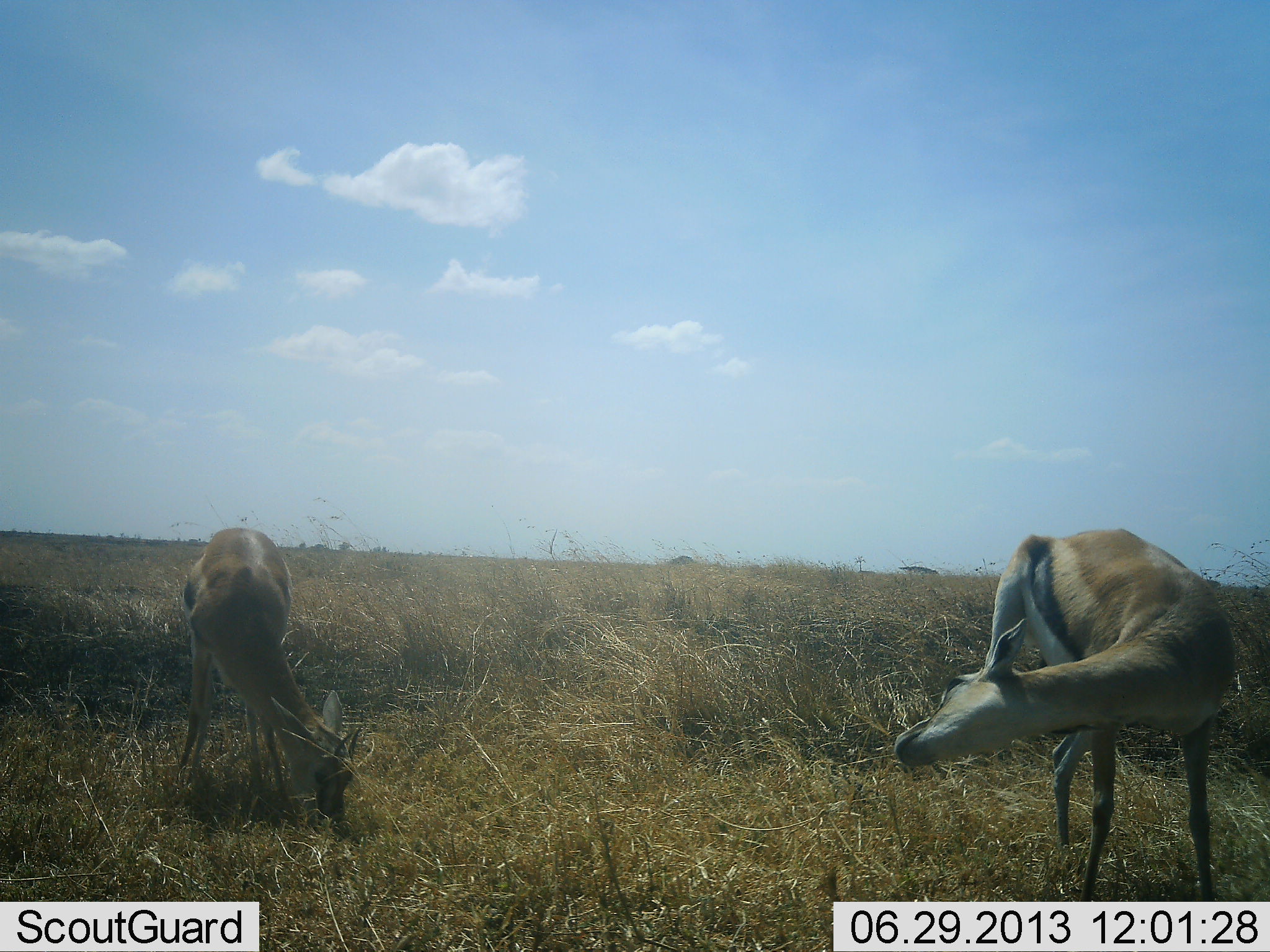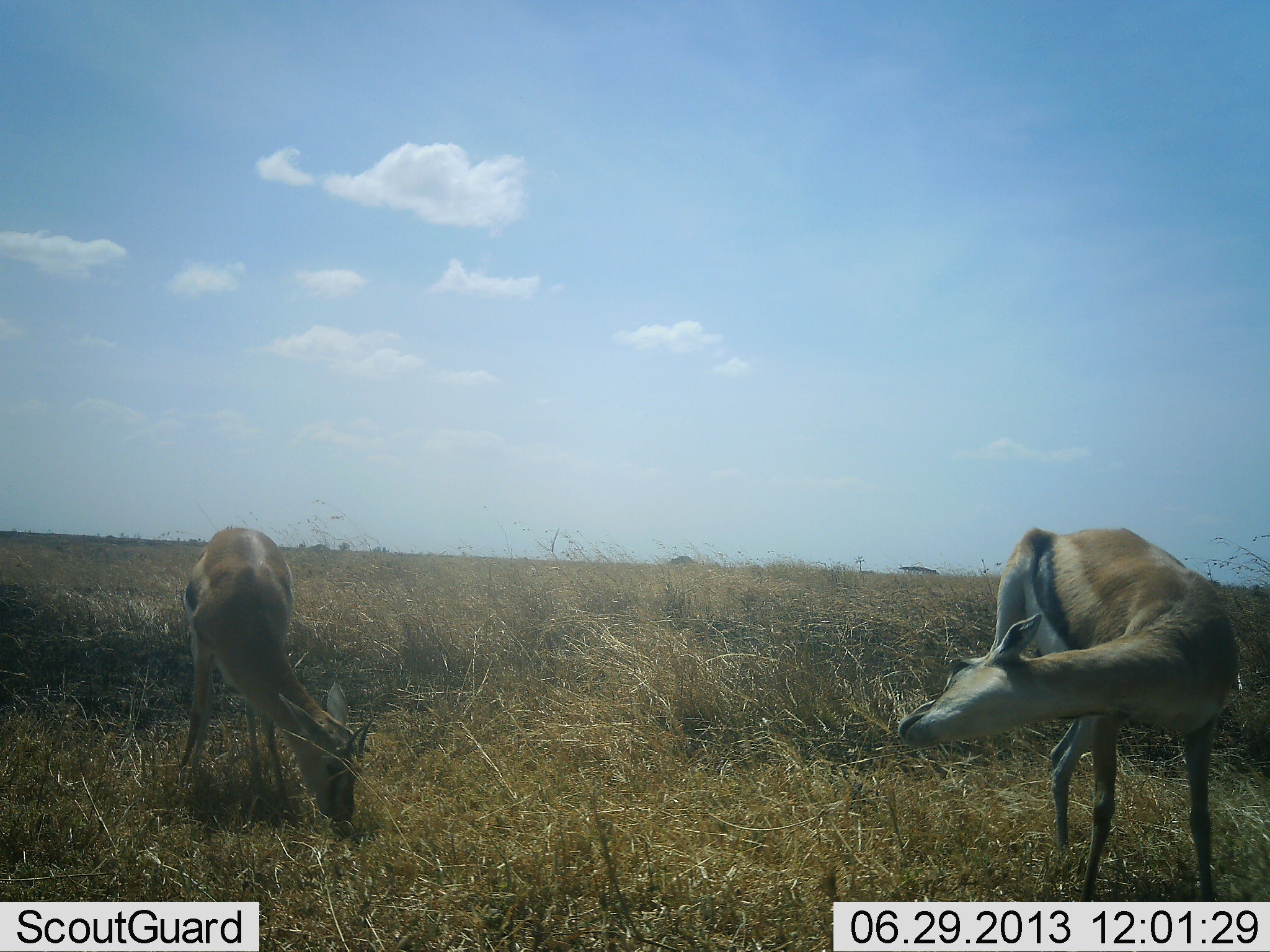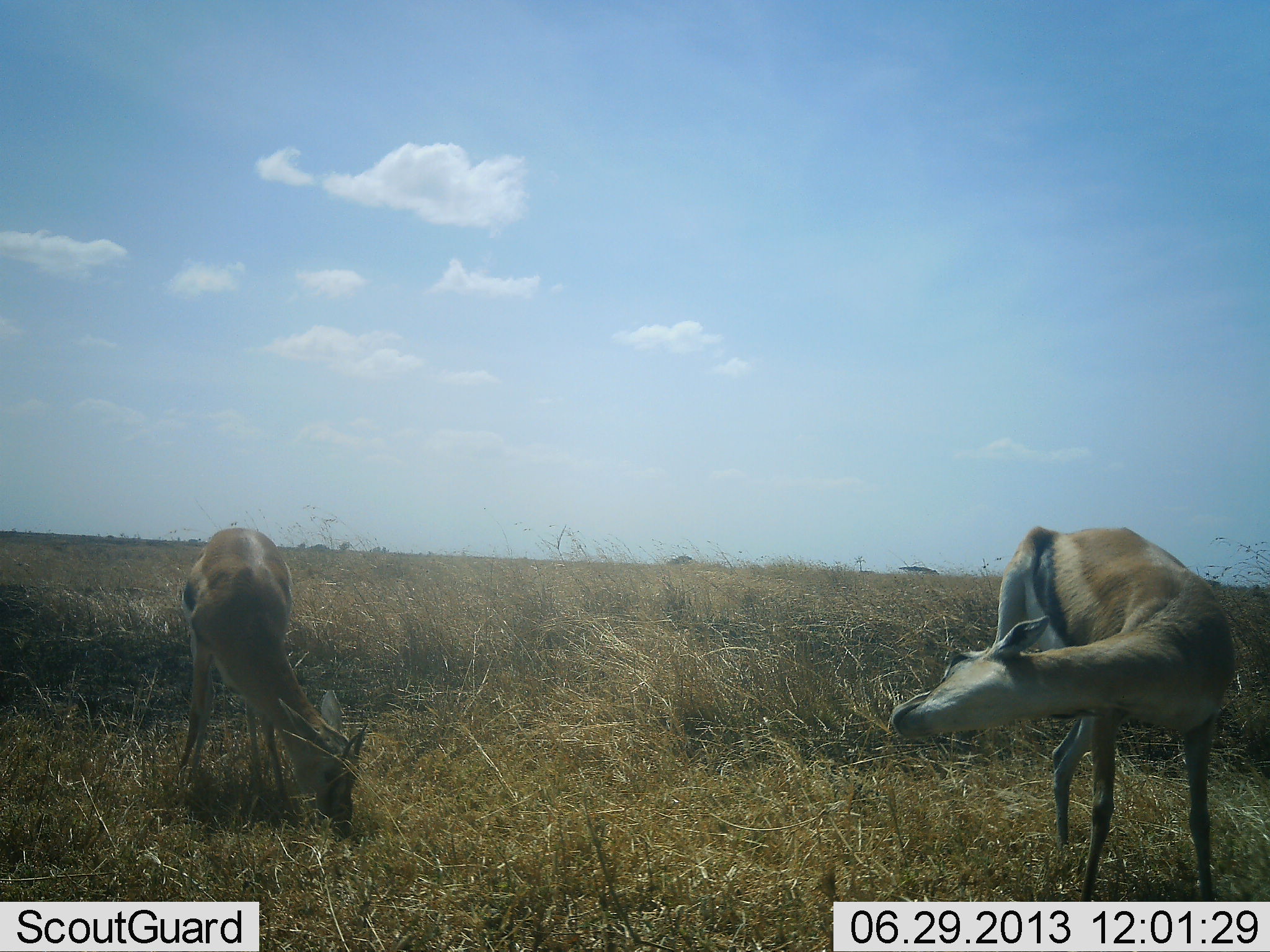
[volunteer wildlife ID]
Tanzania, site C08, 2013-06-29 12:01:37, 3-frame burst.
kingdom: Animalia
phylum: Chordata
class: Mammalia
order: Artiodactyla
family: Bovidae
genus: Eudorcas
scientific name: Eudorcas thomsonii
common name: thomson's gazelle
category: gazellethomsons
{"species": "gazellethomsons (thomson's gazelle) (Eudorcas thomsonii)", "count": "2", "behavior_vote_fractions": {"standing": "80%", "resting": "10%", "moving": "10%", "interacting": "0%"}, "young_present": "0%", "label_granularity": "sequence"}